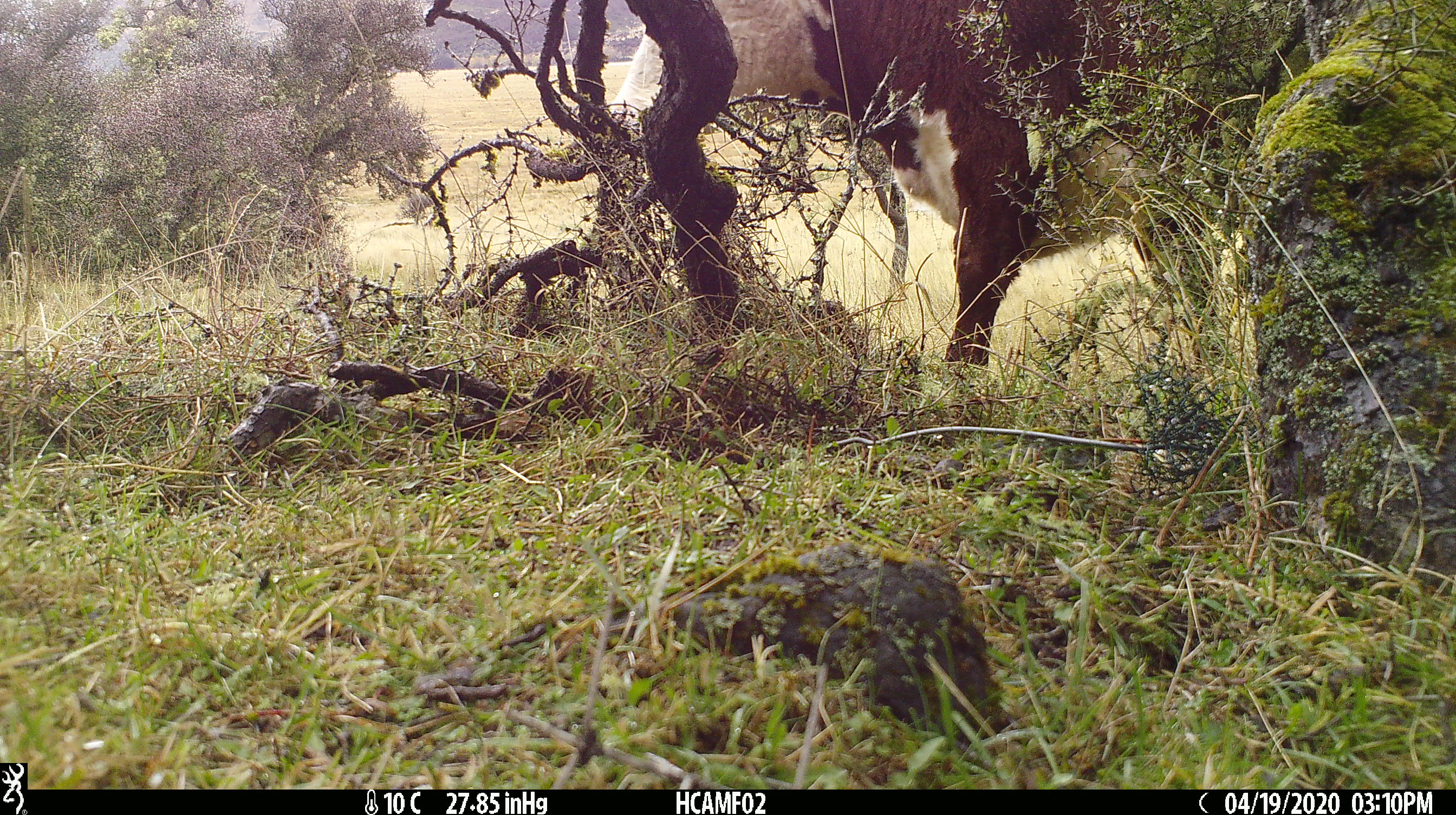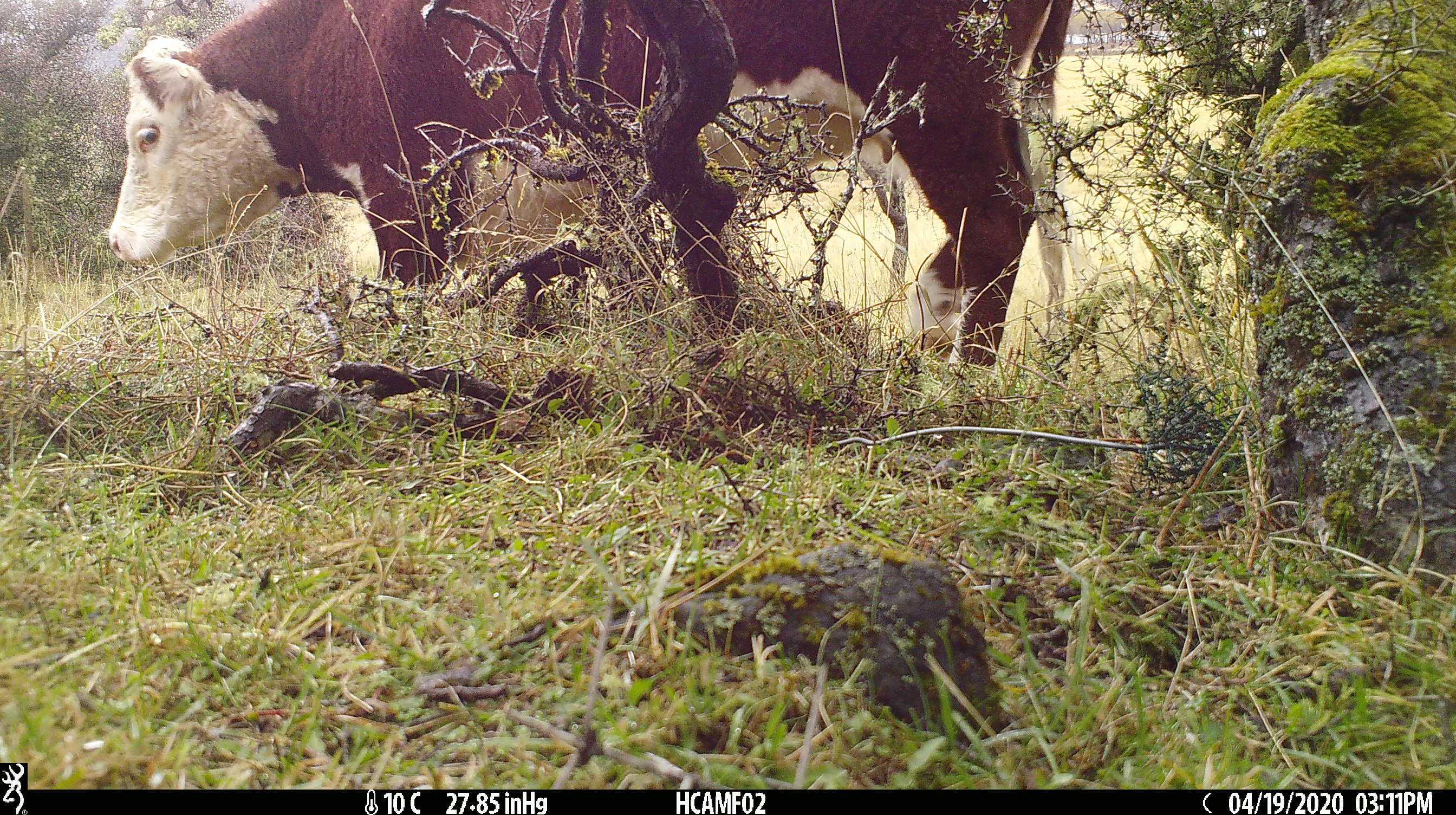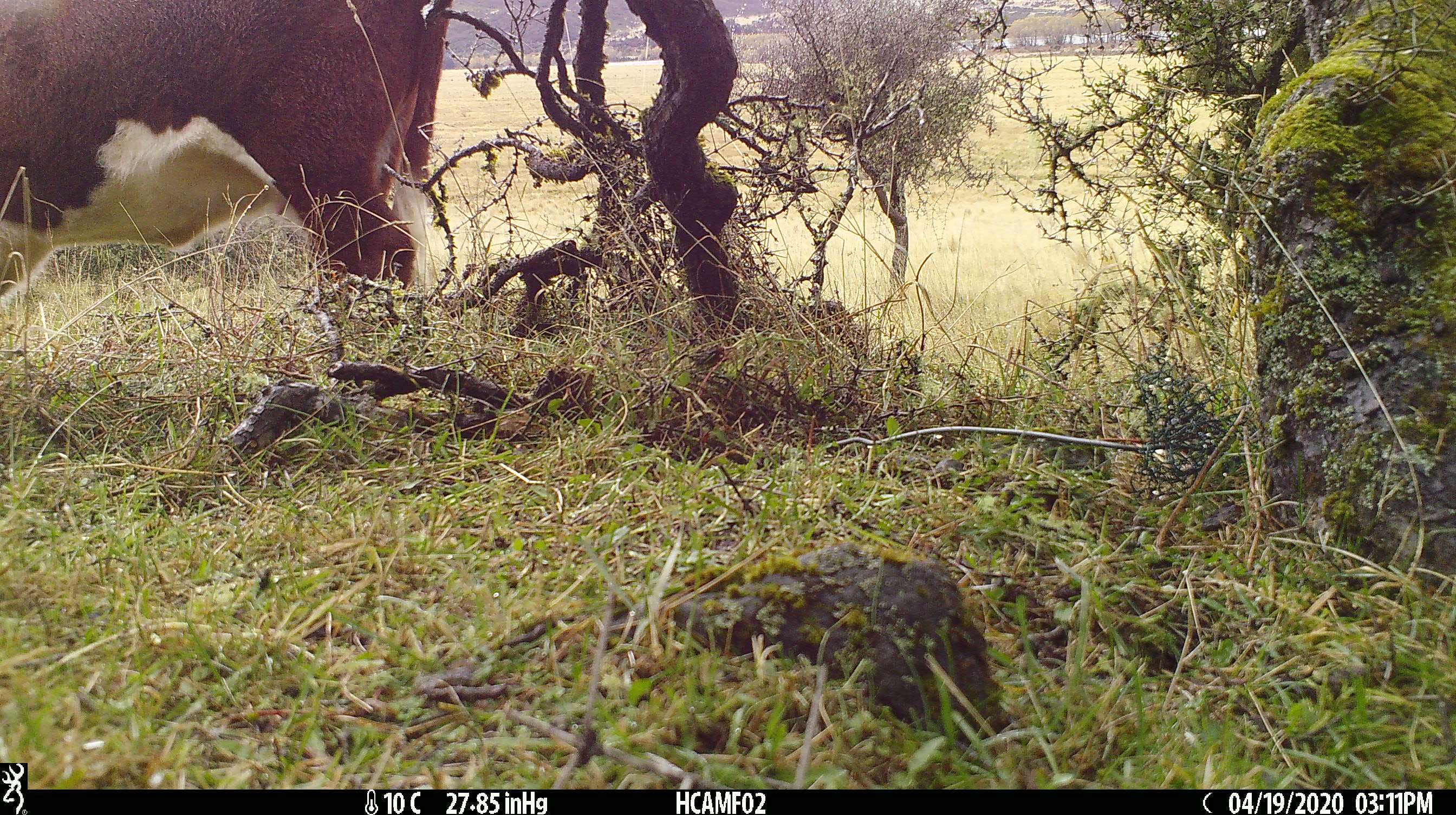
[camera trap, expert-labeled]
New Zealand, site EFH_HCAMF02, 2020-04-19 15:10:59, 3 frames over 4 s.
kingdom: Animalia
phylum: Chordata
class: Mammalia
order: Artiodactyla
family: Bovidae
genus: Bos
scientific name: Bos taurus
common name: domestic cow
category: cow